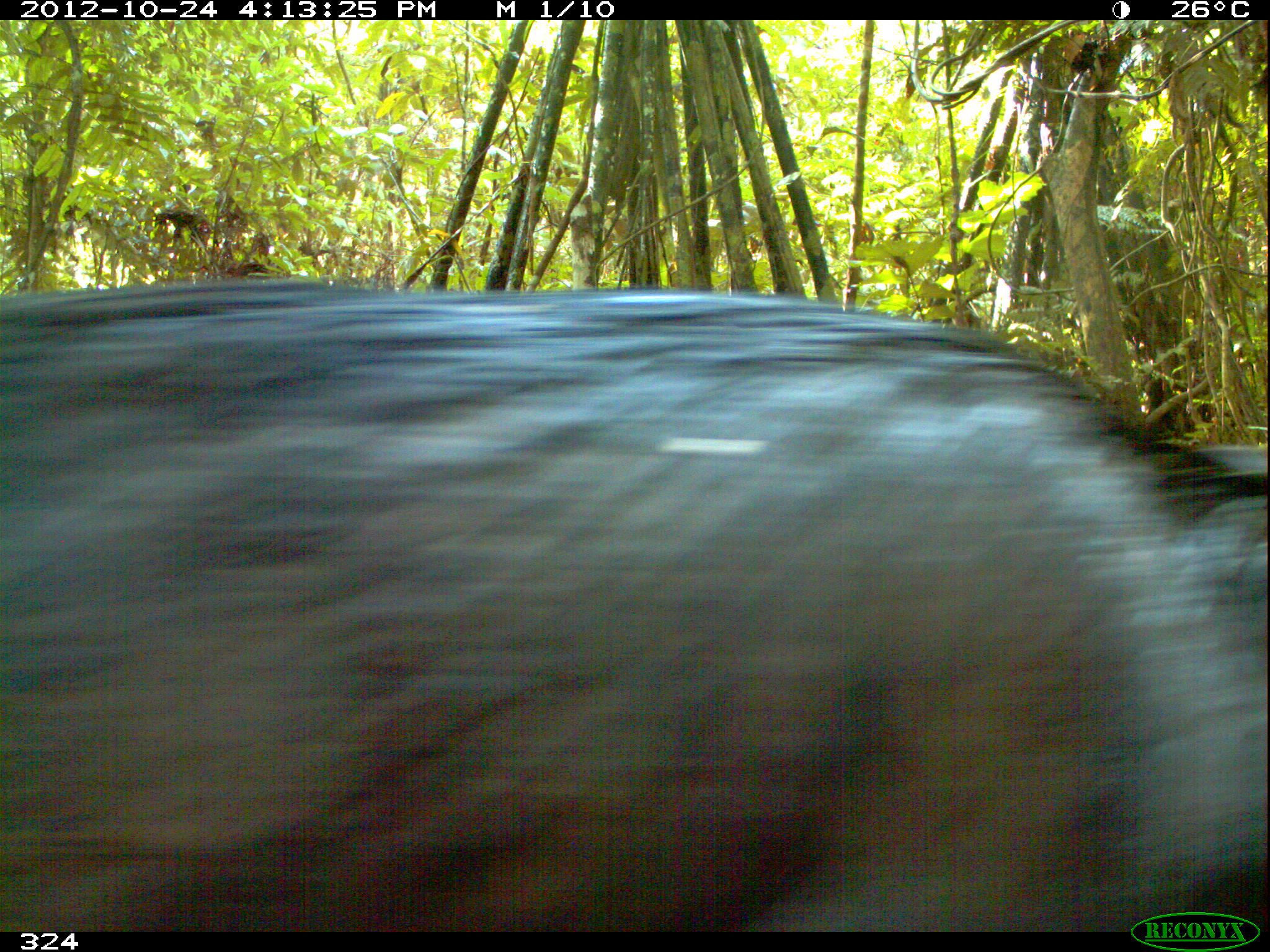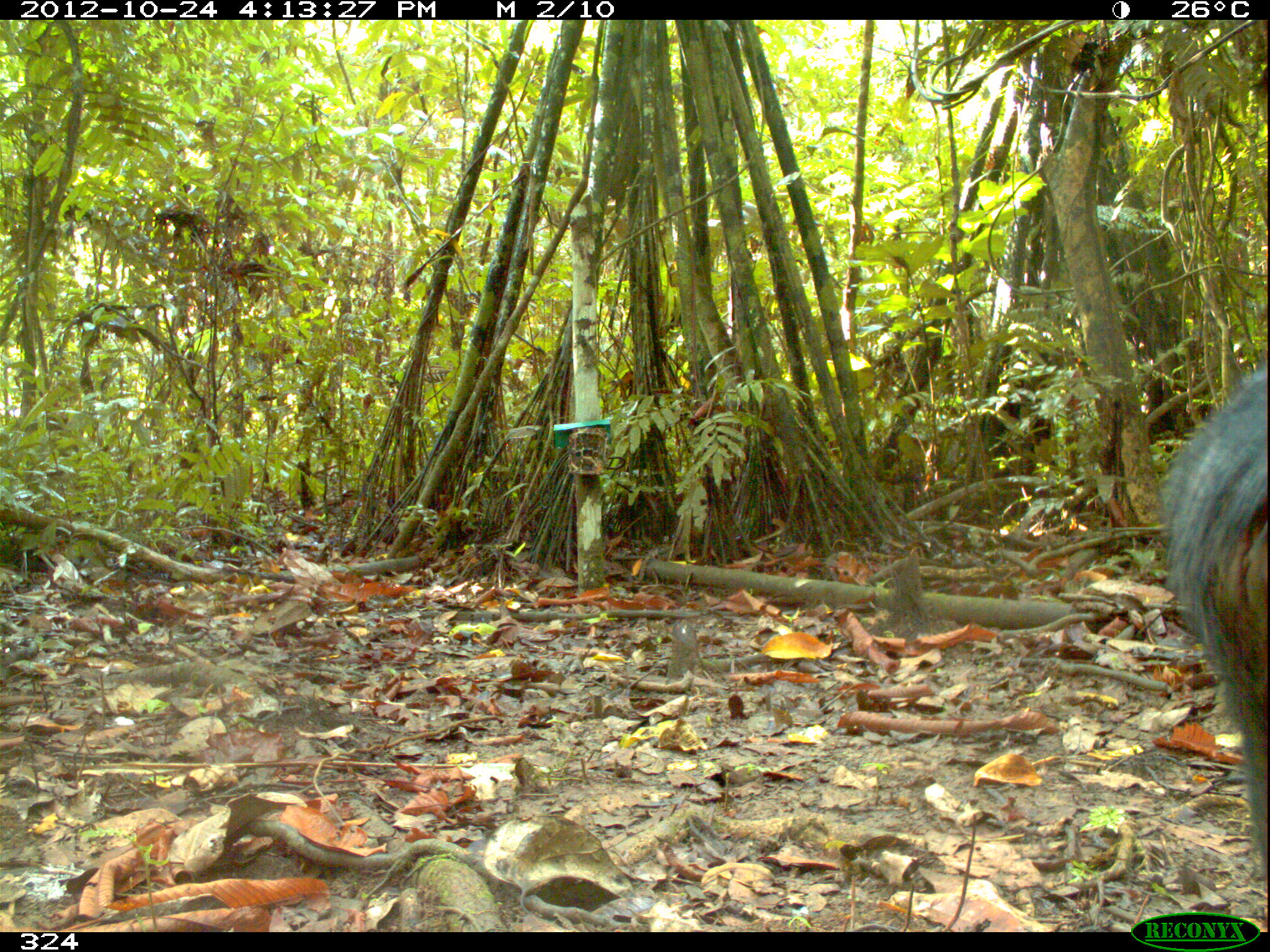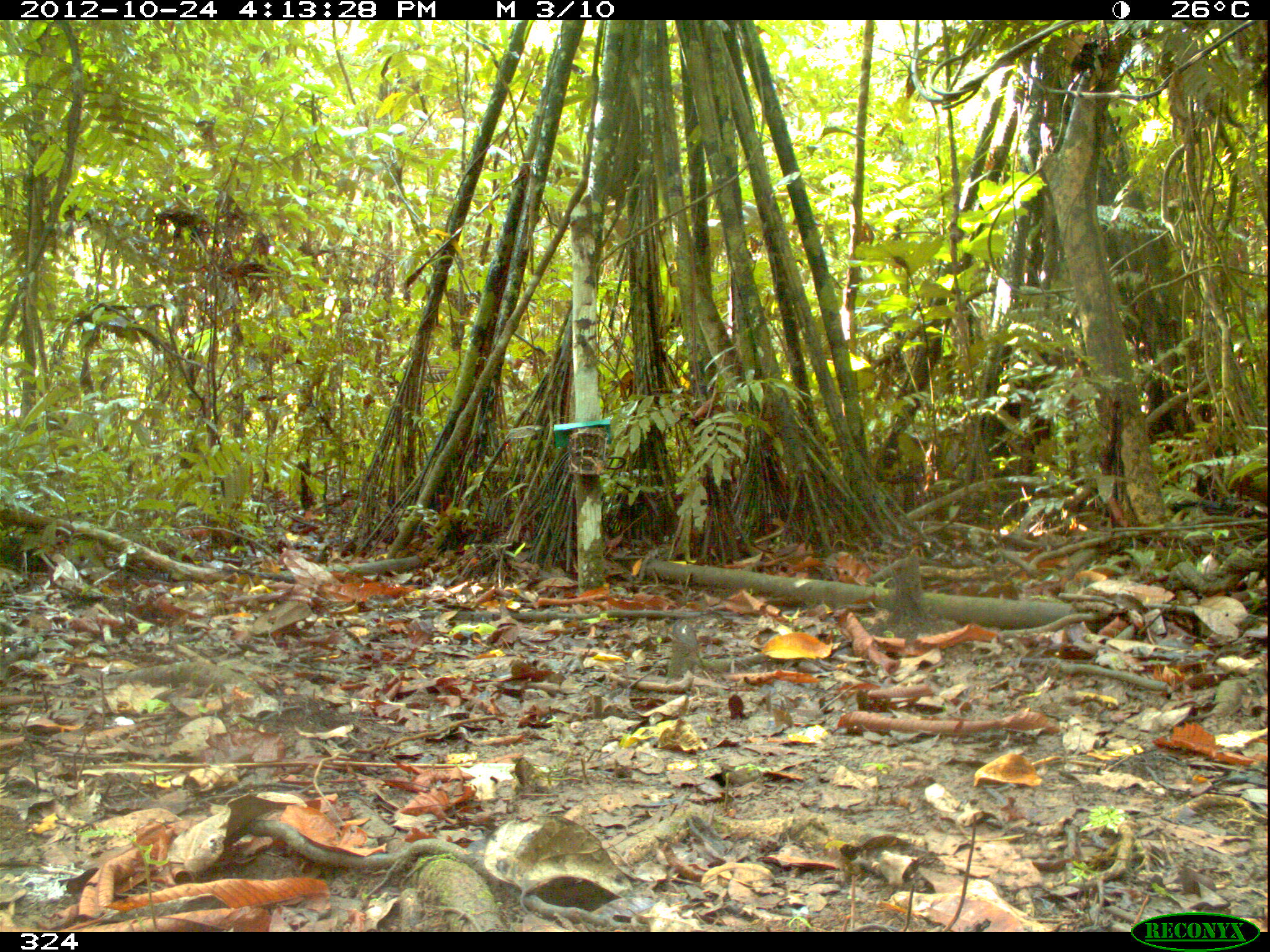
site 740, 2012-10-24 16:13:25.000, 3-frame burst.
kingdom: Animalia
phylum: Chordata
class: Mammalia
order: Artiodactyla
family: Tayassuidae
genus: Tayassu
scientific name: Tayassu pecari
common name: white-lipped peccary